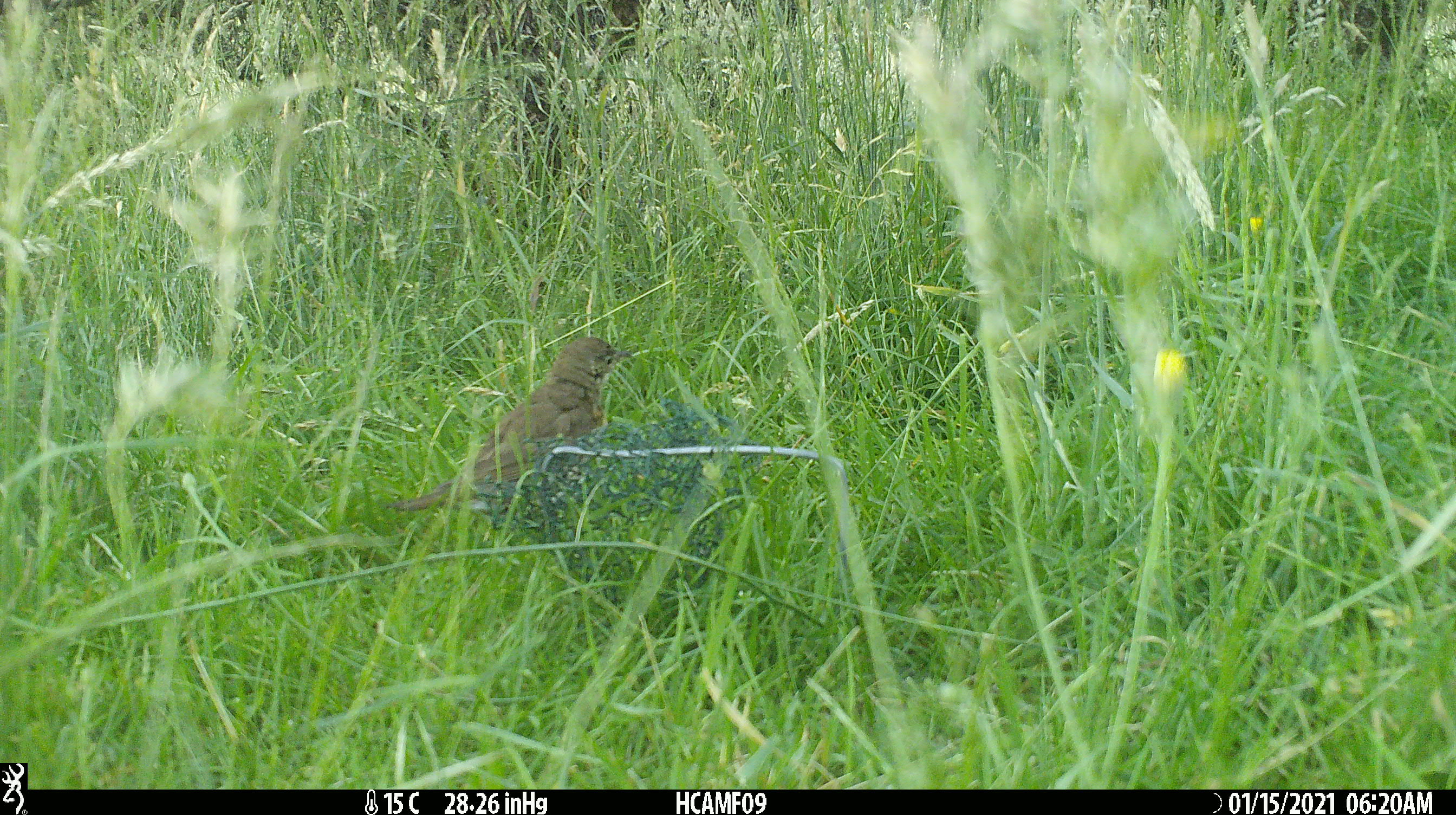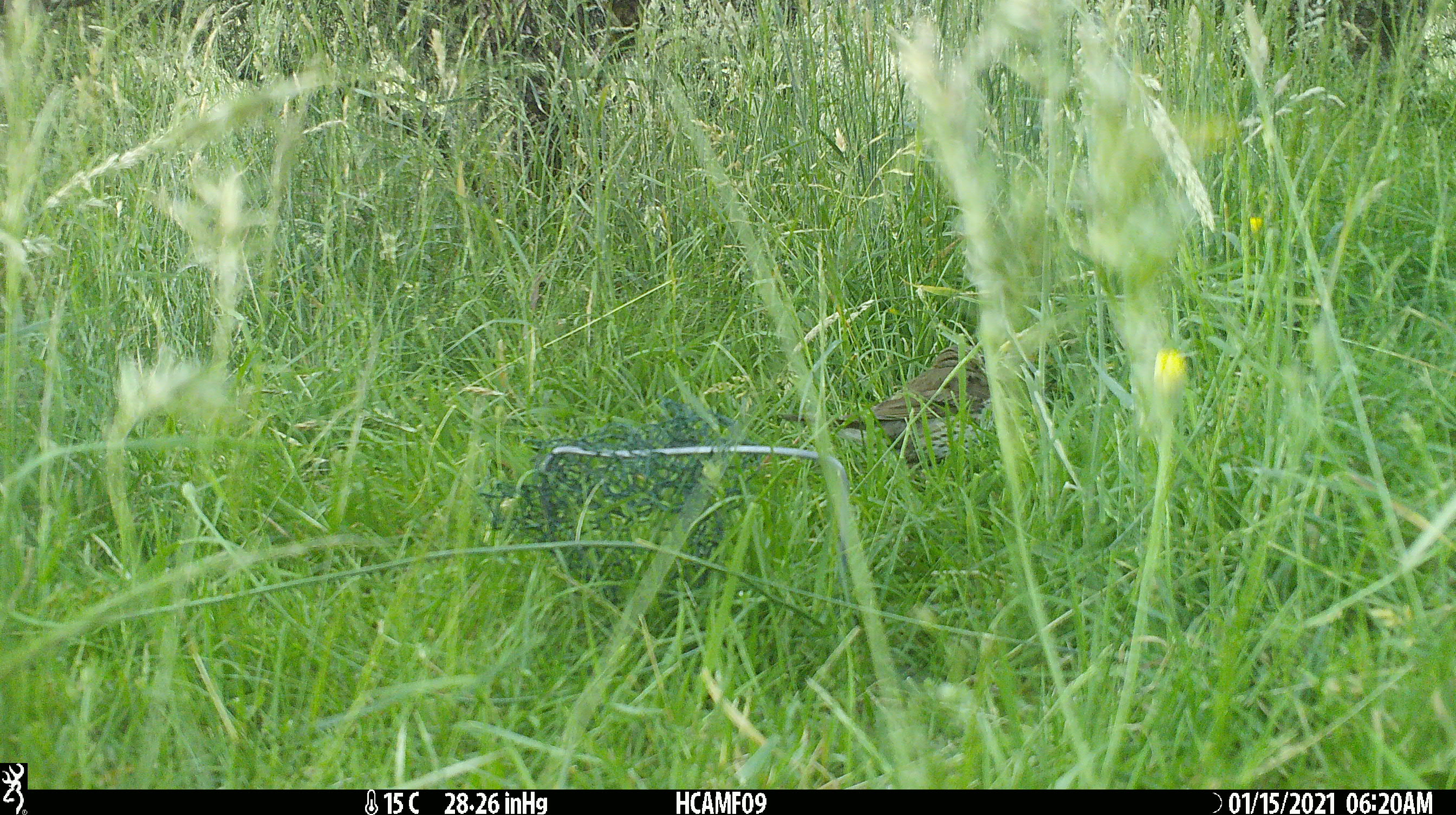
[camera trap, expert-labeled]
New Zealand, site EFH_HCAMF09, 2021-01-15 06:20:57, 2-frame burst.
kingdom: Animalia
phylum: Chordata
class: Aves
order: Passeriformes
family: Turdidae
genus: Turdus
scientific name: Turdus philomelos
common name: song thrush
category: thrush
Thrush (song thrush) (Turdus philomelos).